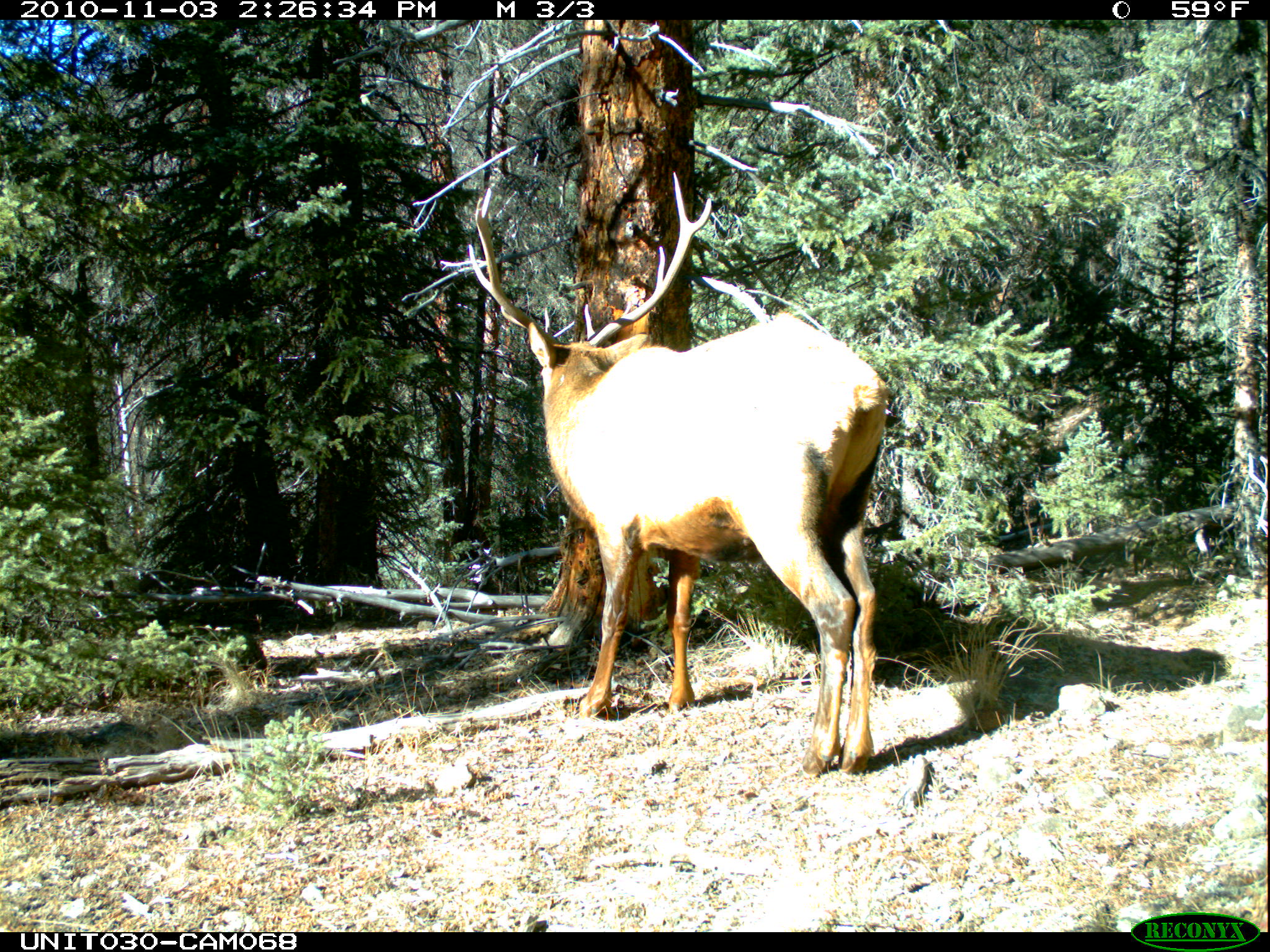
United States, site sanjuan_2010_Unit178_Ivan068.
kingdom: Animalia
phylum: Chordata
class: Mammalia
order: Artiodactyla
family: Cervidae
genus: Cervus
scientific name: Cervus elaphus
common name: red deer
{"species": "Cervus elaphus (red deer)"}